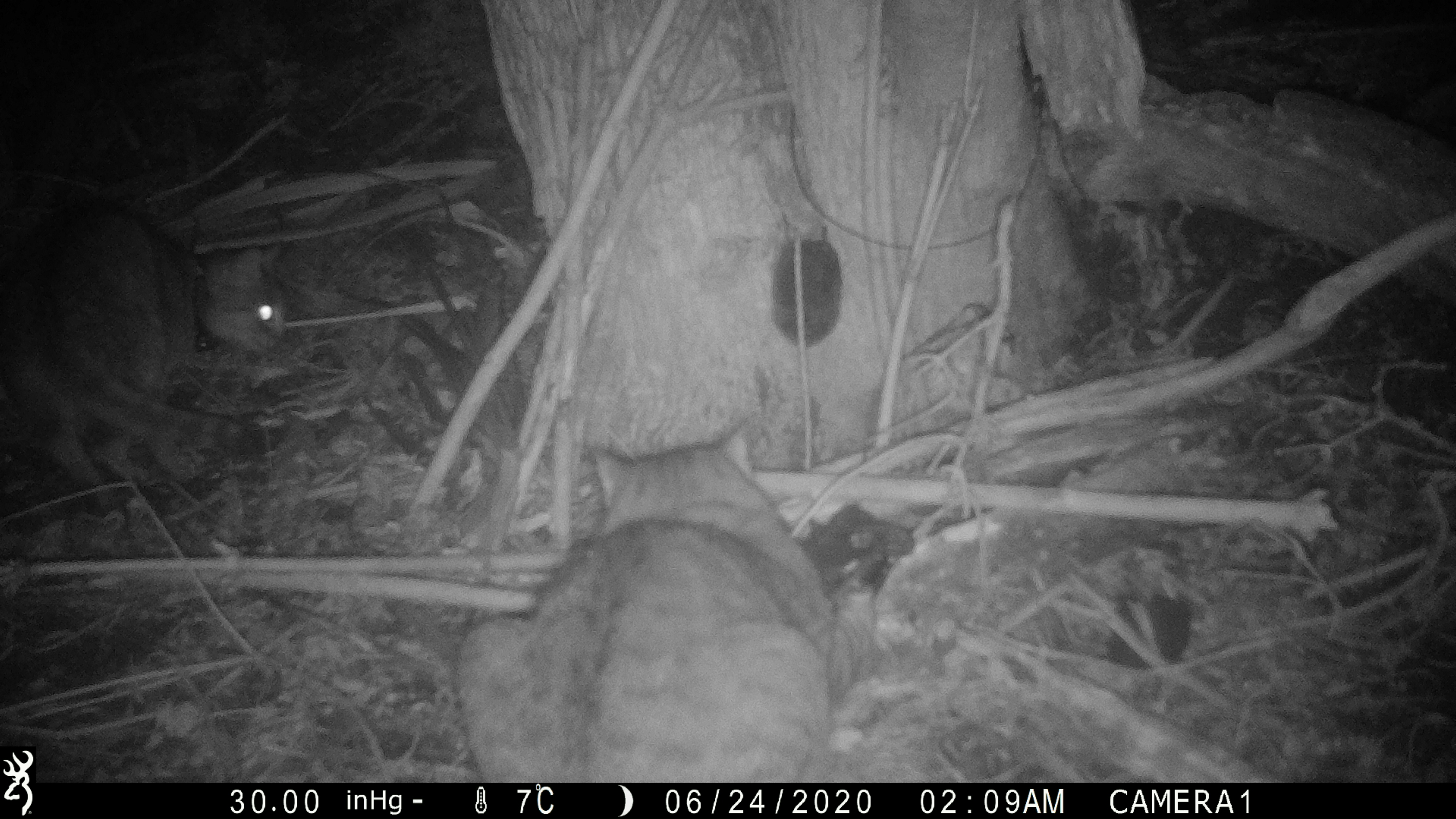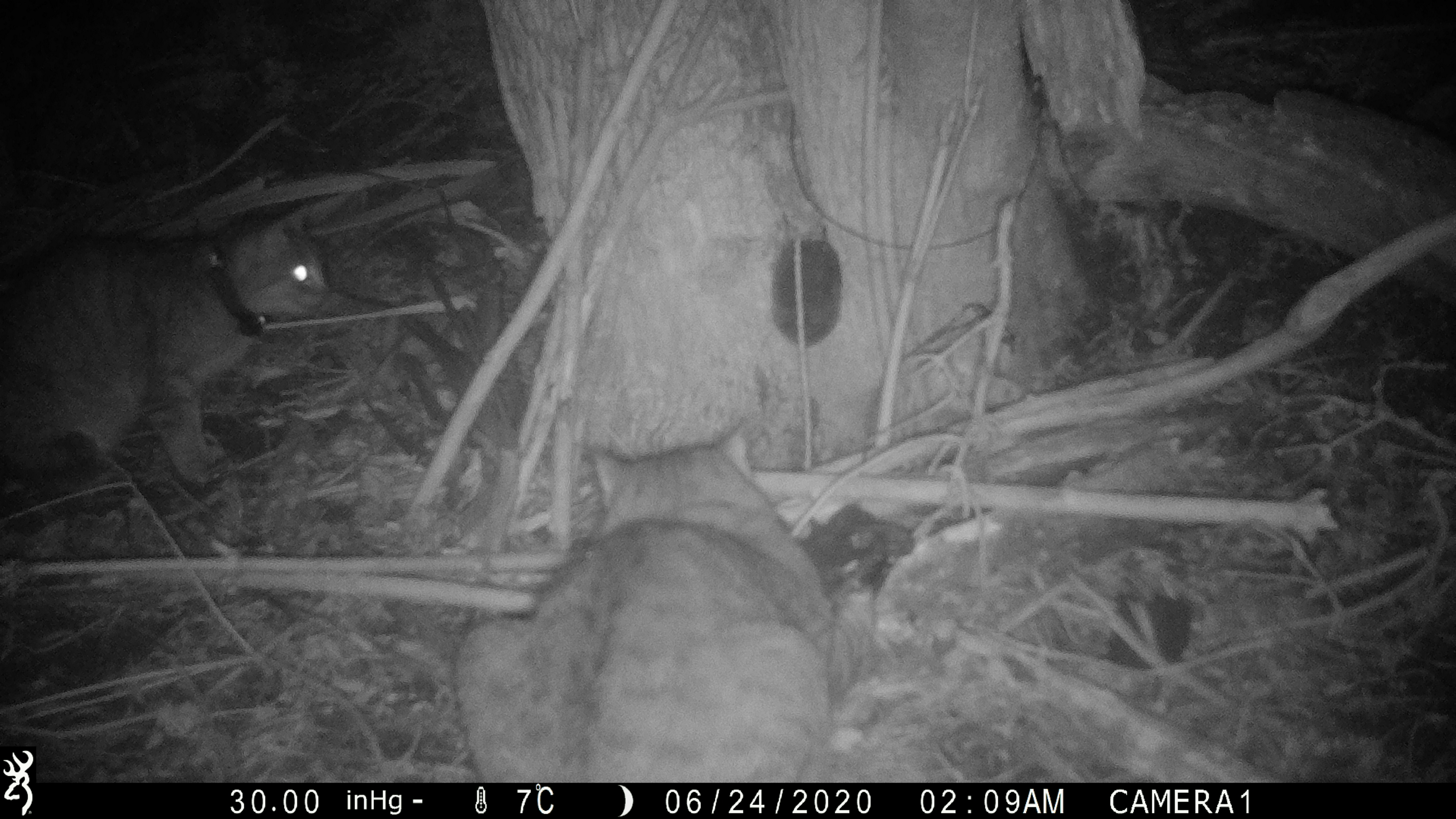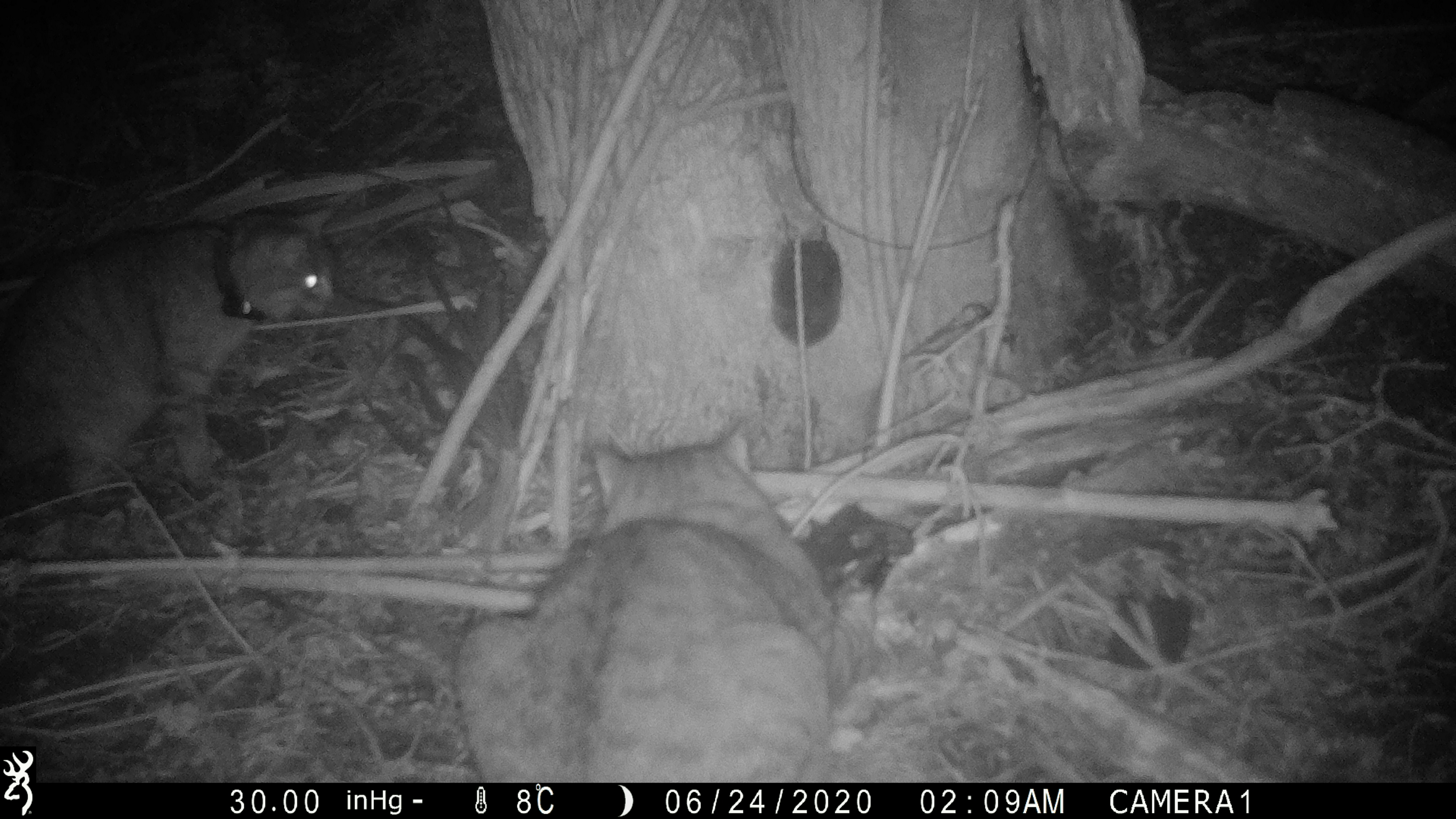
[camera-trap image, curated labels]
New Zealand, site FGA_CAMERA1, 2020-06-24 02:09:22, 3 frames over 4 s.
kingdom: Animalia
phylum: Chordata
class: Mammalia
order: Carnivora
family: Felidae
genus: Felis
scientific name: Felis catus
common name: domestic cat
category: cat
Cat (domestic cat) (Felis catus).